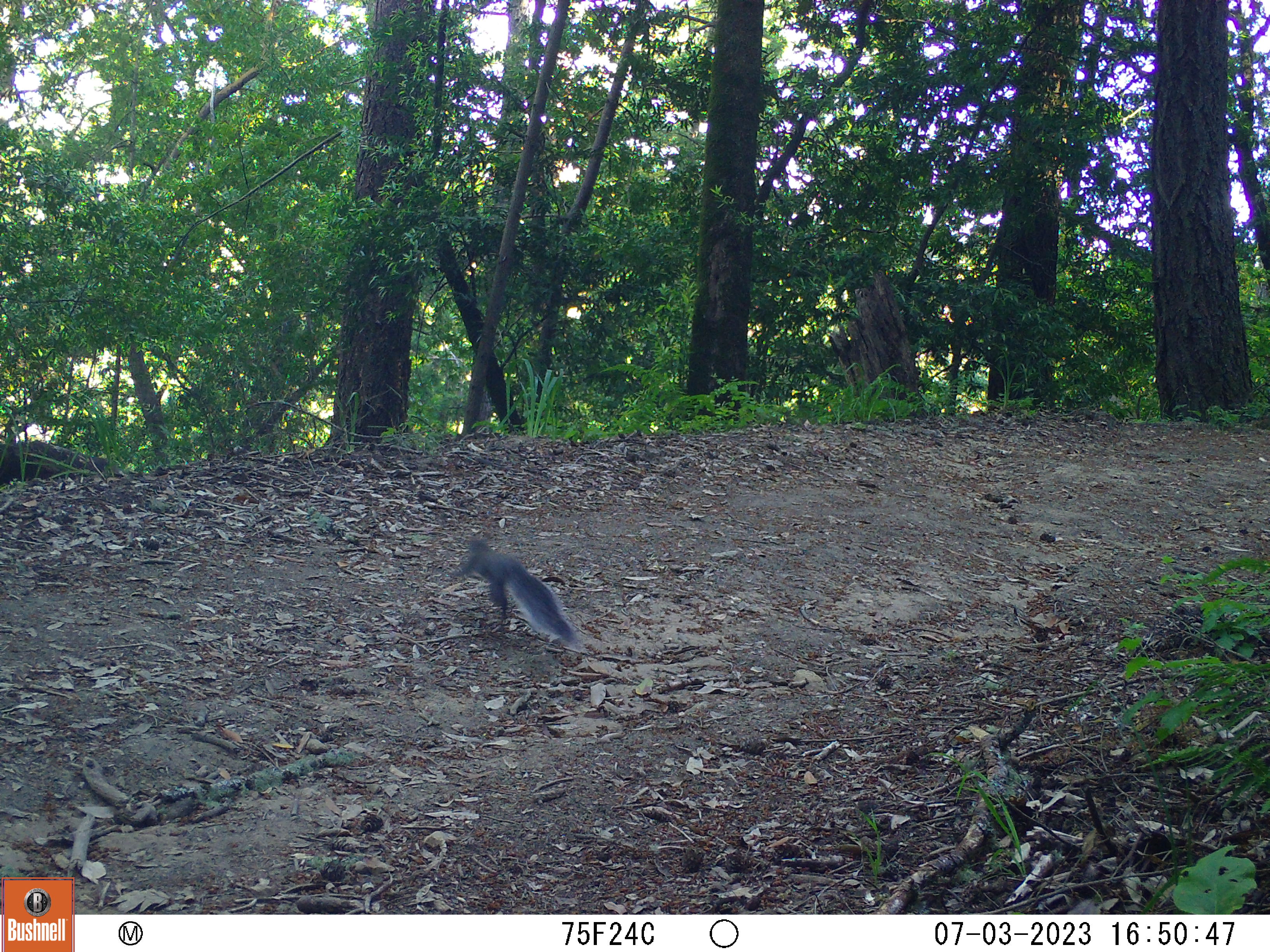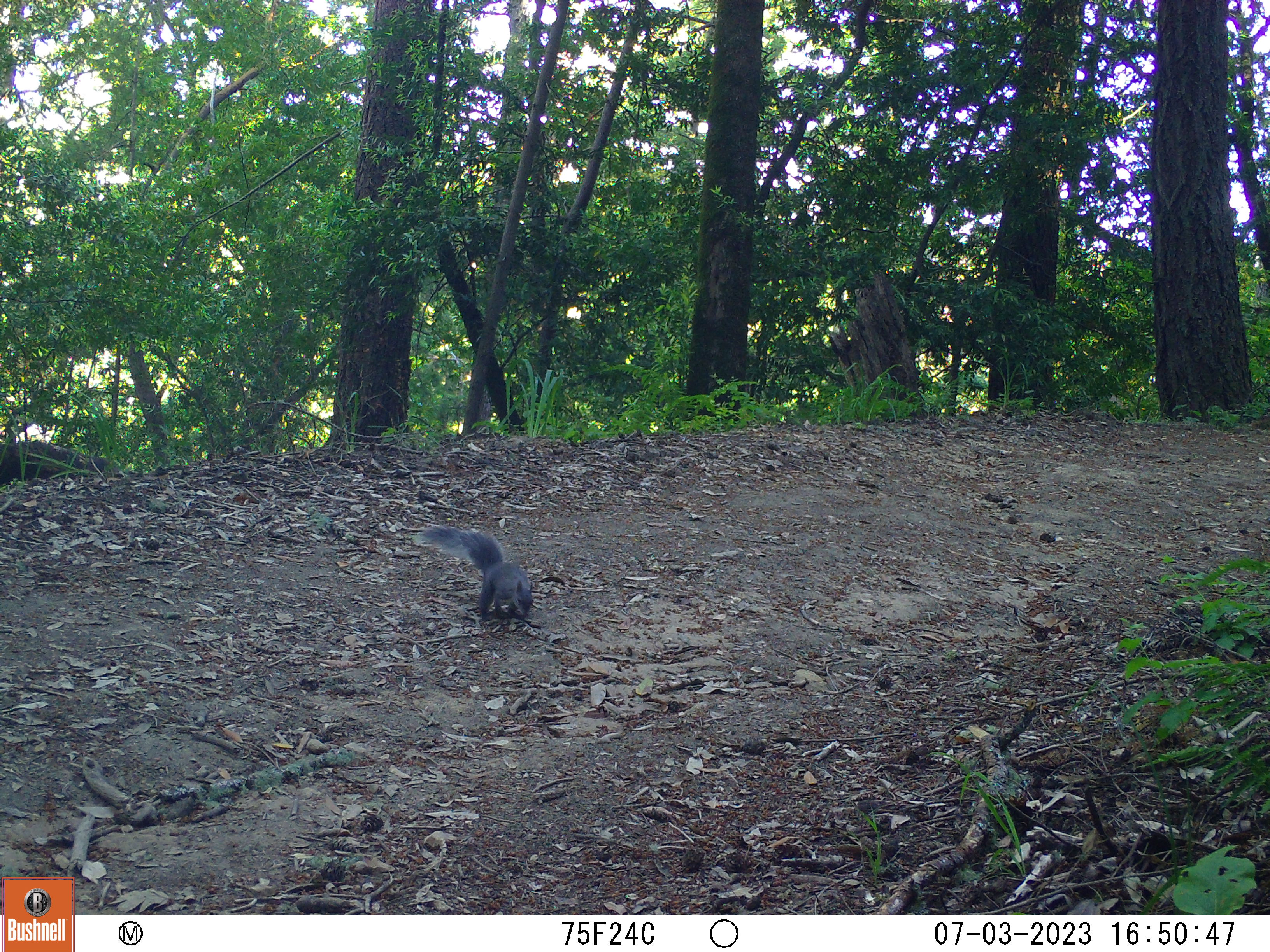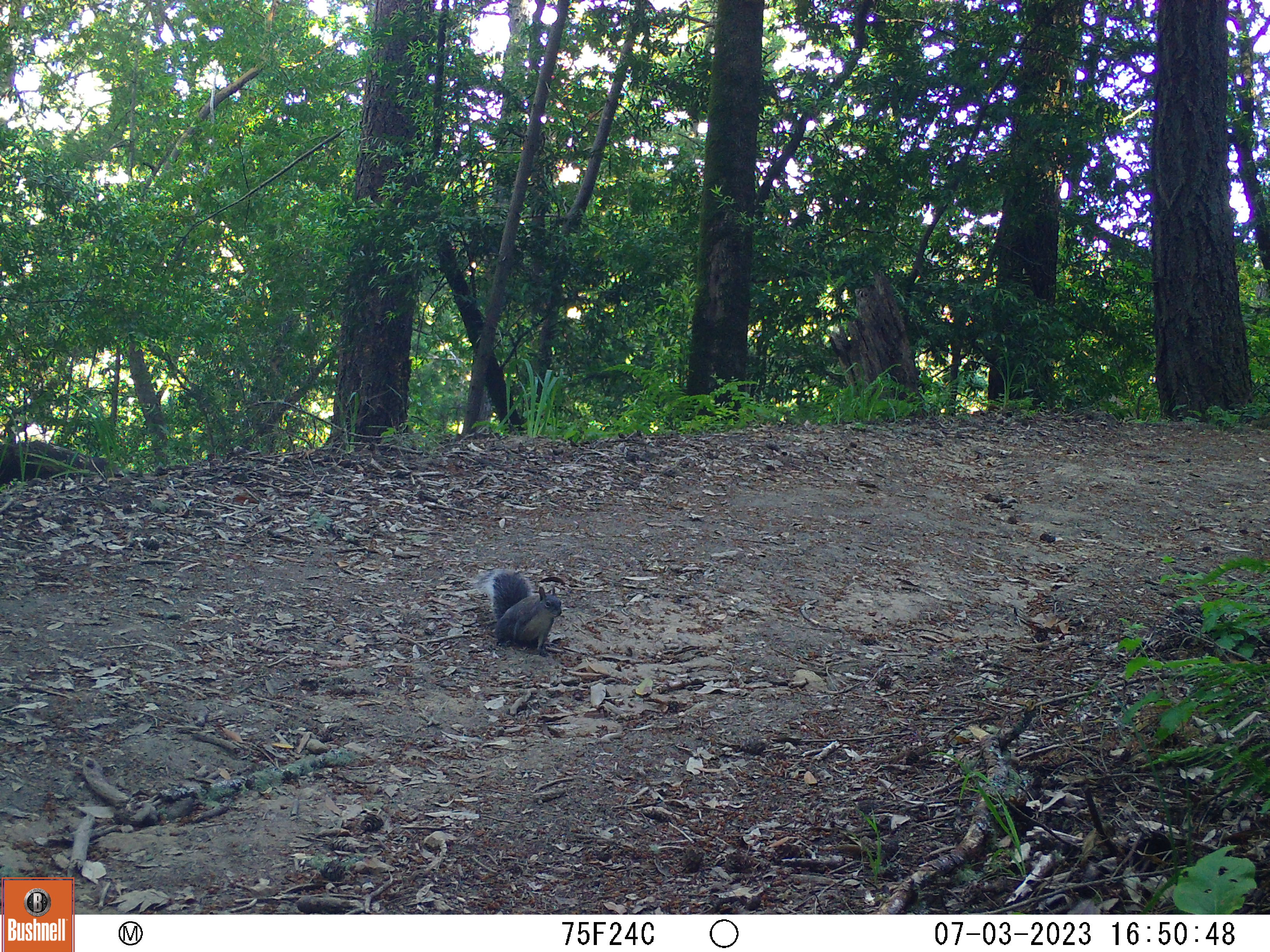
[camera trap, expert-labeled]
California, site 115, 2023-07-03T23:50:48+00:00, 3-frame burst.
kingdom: Animalia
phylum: Chordata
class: Mammalia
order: Rodentia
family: Sciuridae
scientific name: Sciuridae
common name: squirrel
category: unknown squirrel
Unknown squirrel (squirrel) (Sciuridae).